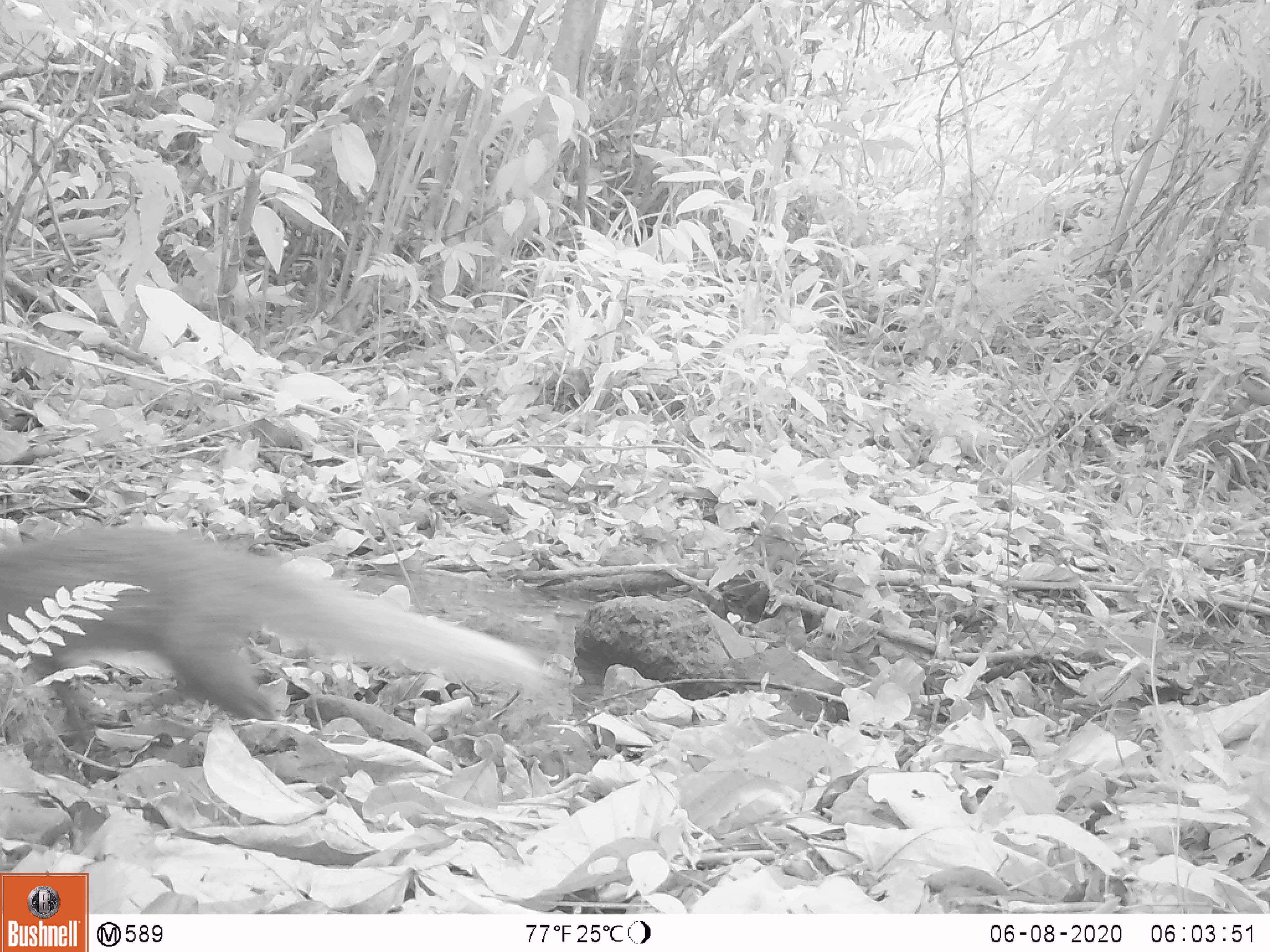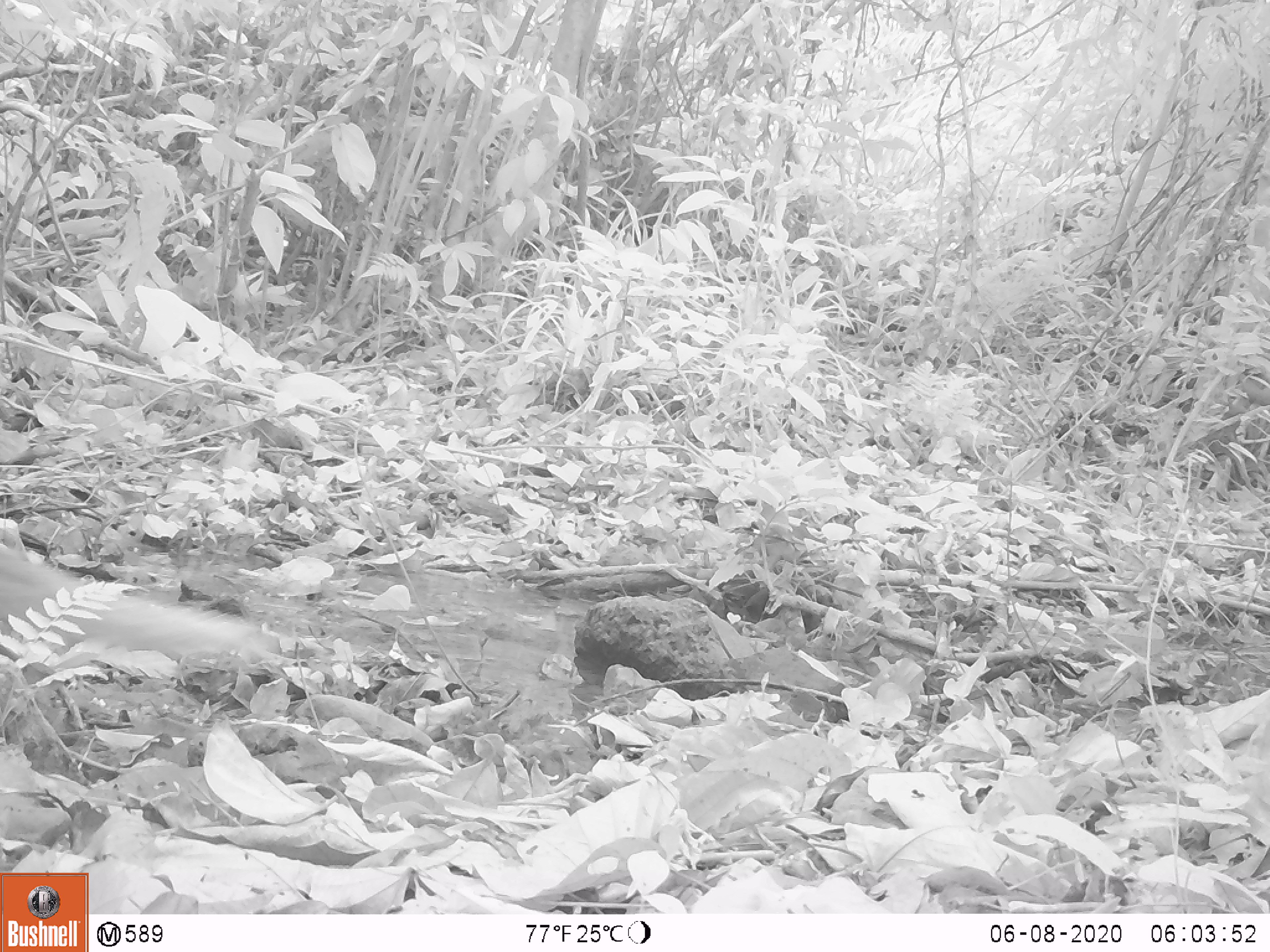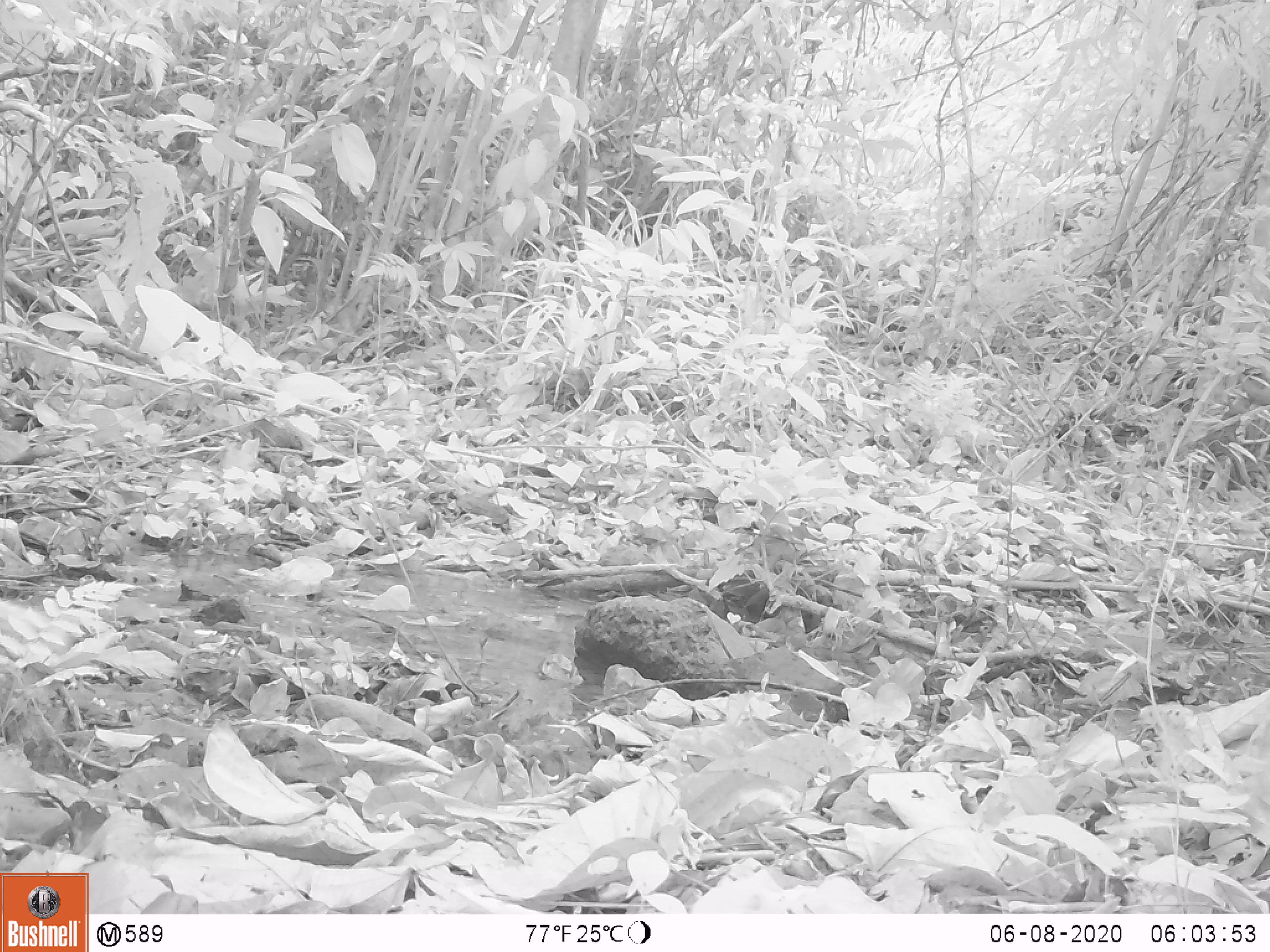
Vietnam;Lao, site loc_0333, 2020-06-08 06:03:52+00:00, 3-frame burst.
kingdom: Animalia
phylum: Chordata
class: Mammalia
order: Carnivora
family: Herpestidae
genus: Urva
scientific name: Urva urva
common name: crab-eating mongoose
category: crab eating mongoose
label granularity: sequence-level